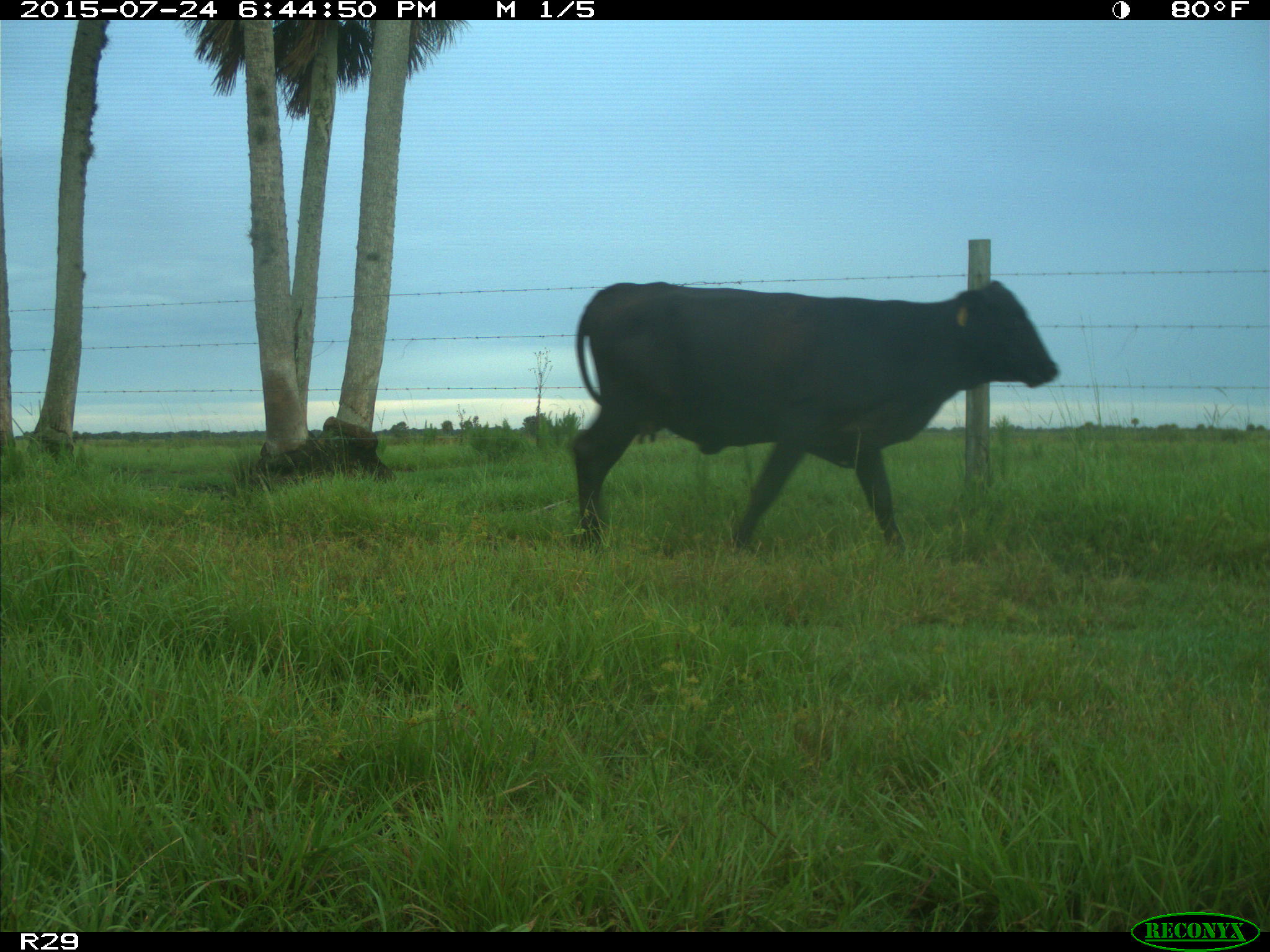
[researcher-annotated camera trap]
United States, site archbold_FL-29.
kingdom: Animalia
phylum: Chordata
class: Mammalia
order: Artiodactyla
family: Bovidae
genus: Bos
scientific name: Bos taurus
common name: domestic cow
Bos taurus (domestic cow).